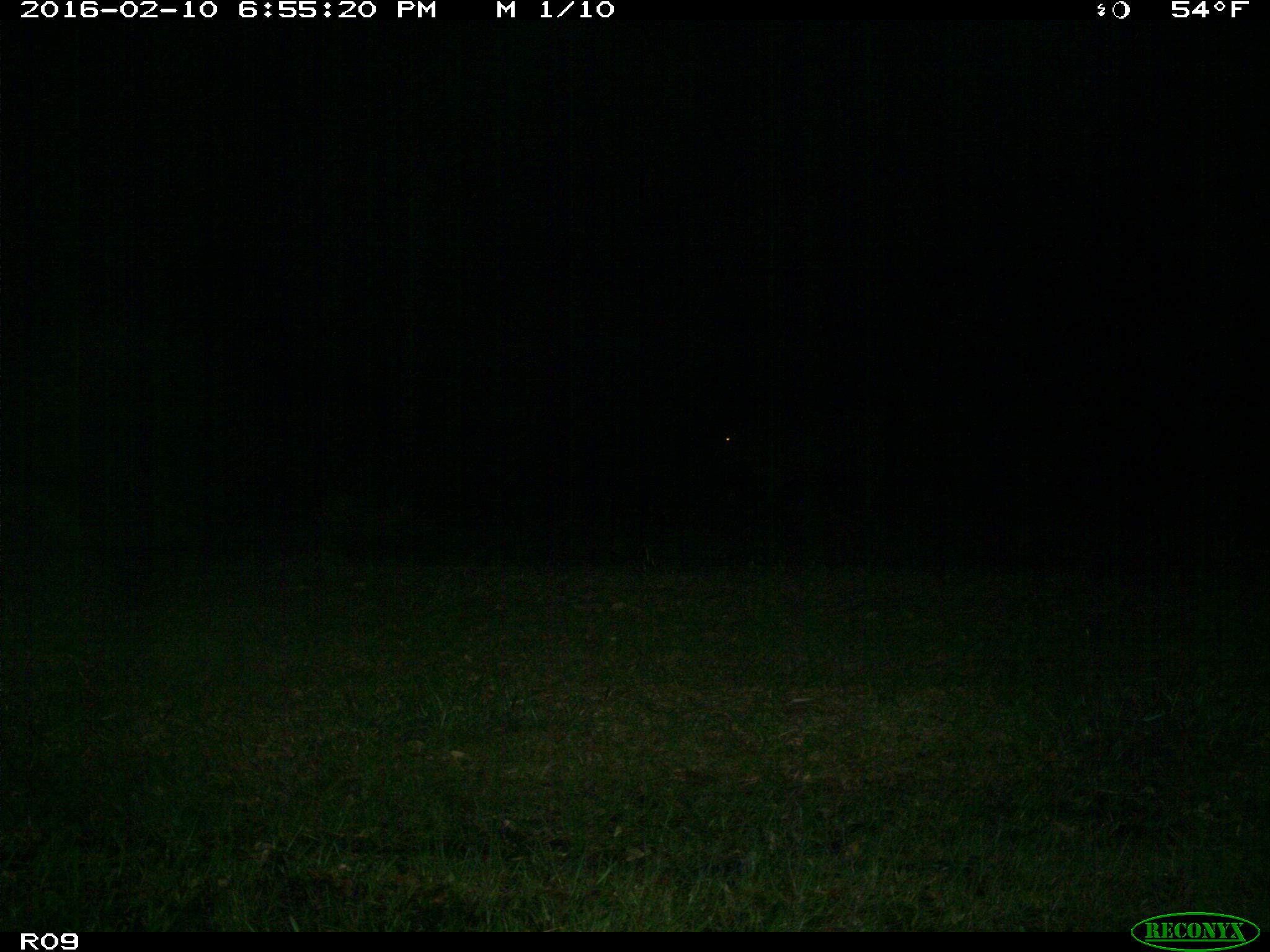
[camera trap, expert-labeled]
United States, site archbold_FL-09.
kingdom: Animalia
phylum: Chordata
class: Mammalia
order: Artiodactyla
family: Bovidae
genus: Bos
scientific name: Bos taurus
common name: domestic cow